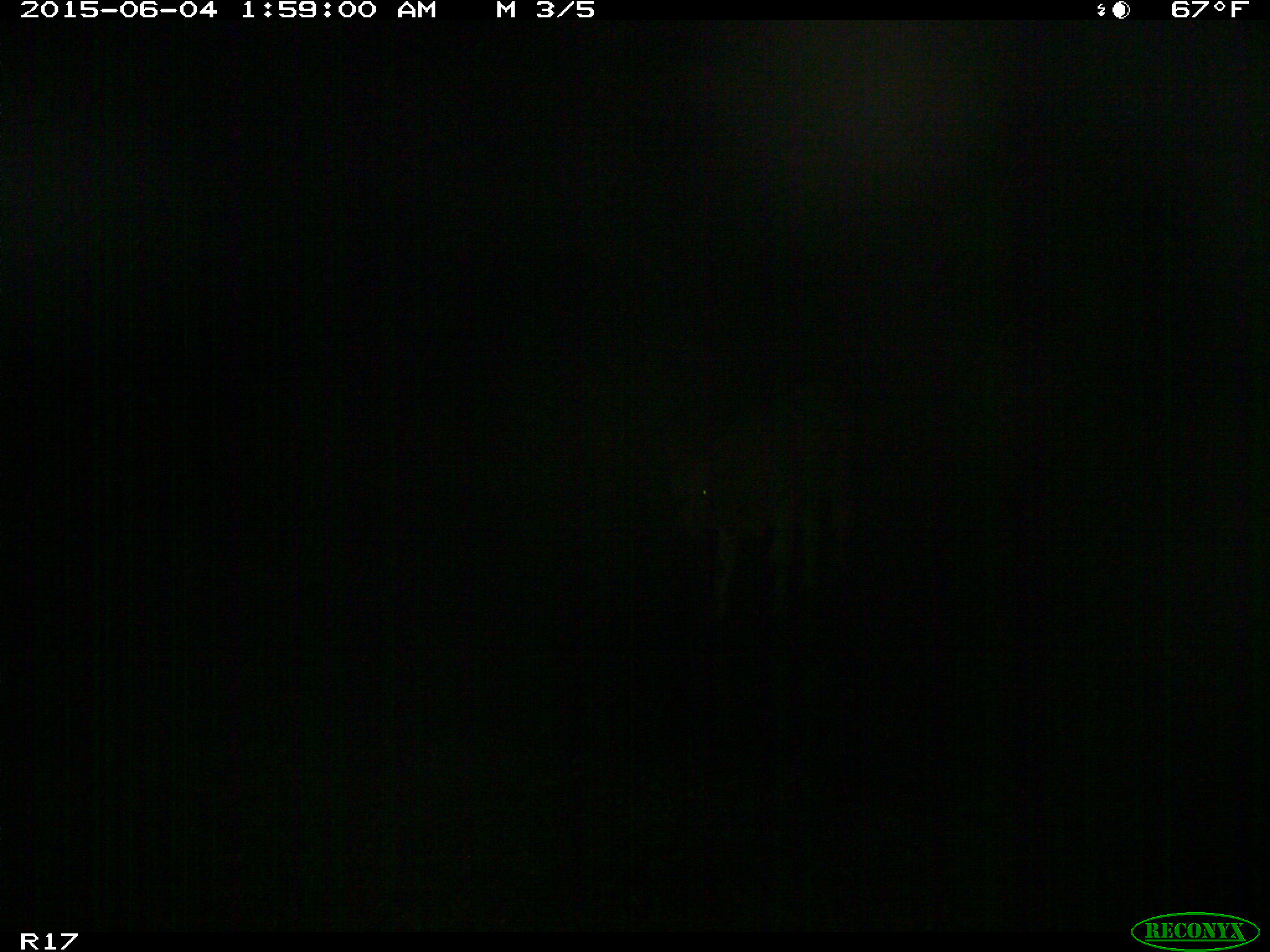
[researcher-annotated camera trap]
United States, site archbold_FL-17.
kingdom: Animalia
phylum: Chordata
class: Mammalia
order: Artiodactyla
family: Bovidae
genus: Bos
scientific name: Bos taurus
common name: domestic cow